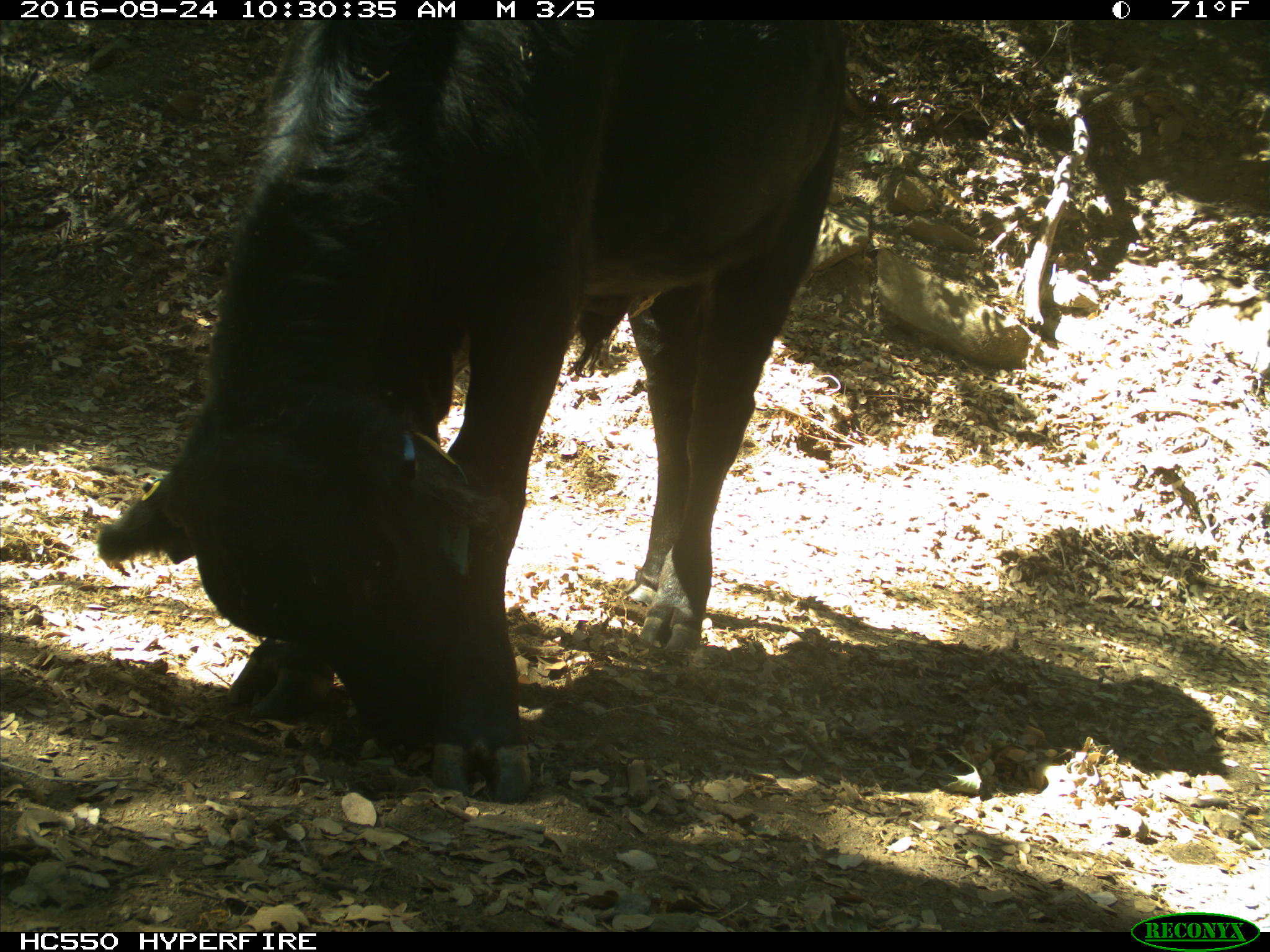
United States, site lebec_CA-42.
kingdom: Animalia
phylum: Chordata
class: Mammalia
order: Artiodactyla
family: Bovidae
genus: Bos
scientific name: Bos taurus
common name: domestic cow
Bos taurus (domestic cow).